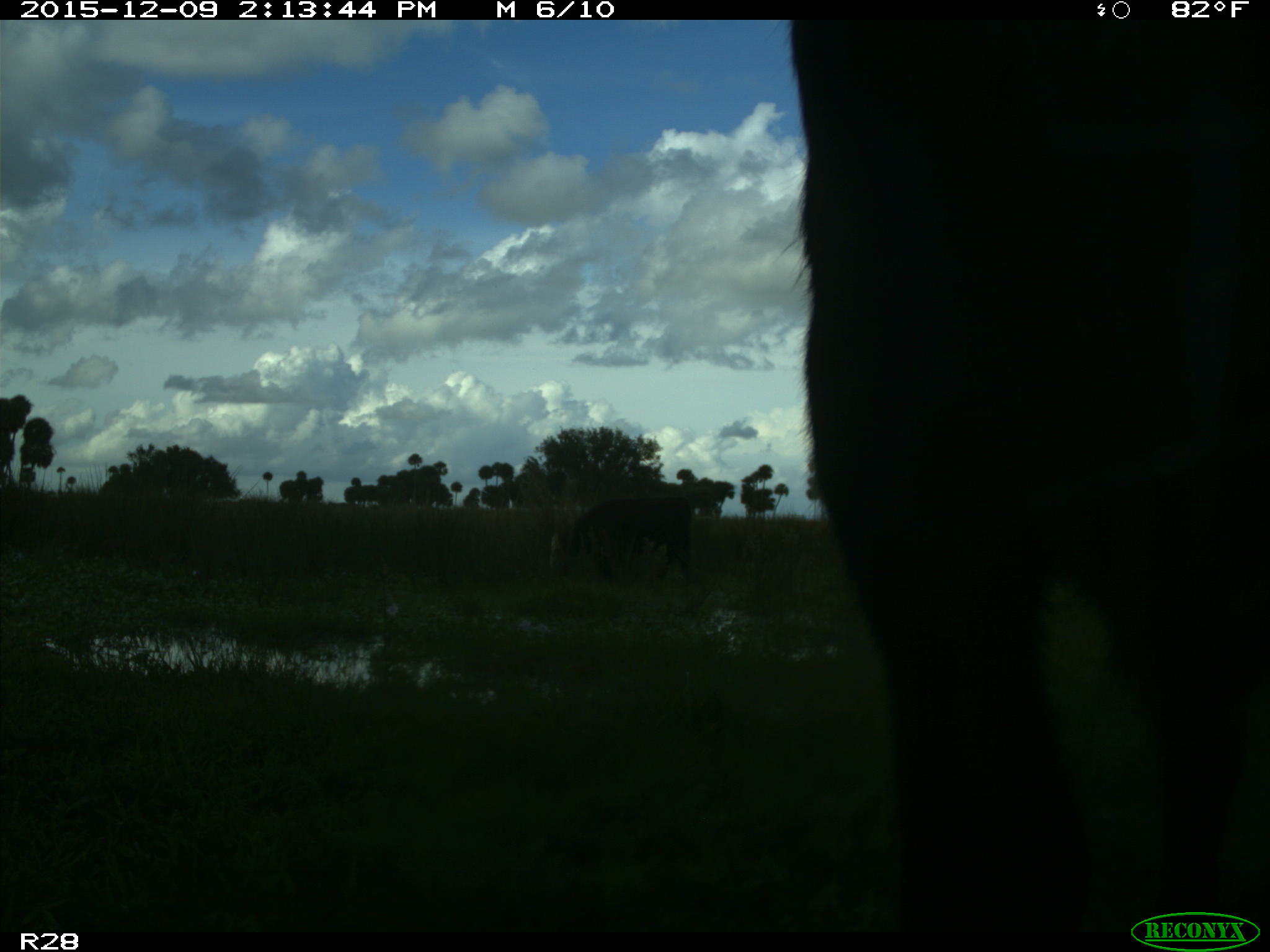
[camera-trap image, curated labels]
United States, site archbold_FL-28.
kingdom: Animalia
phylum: Chordata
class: Mammalia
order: Artiodactyla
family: Bovidae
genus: Bos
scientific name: Bos taurus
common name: domestic cow